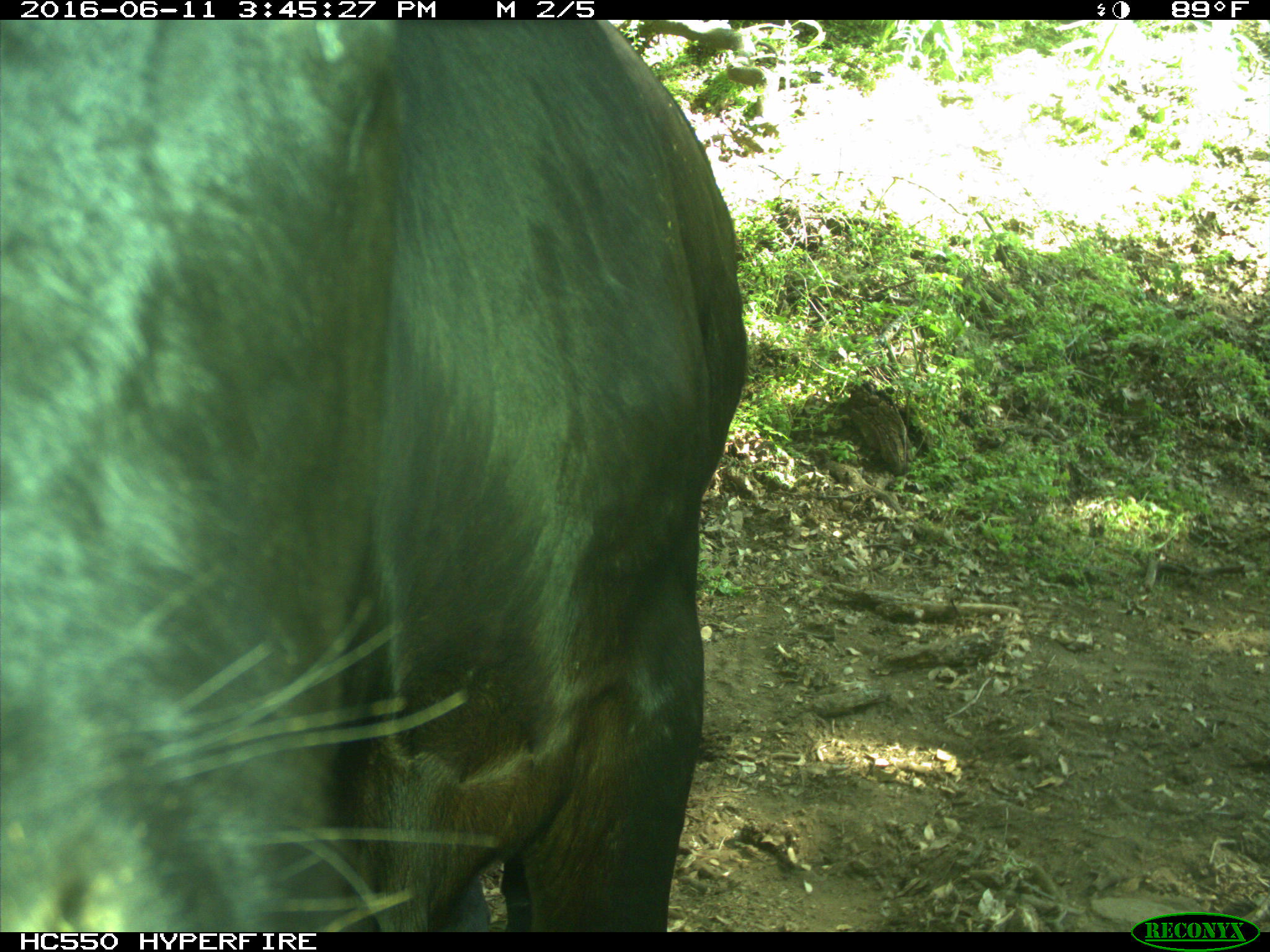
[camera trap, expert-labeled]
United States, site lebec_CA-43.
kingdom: Animalia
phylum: Chordata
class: Mammalia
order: Artiodactyla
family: Bovidae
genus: Bos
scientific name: Bos taurus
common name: domestic cow